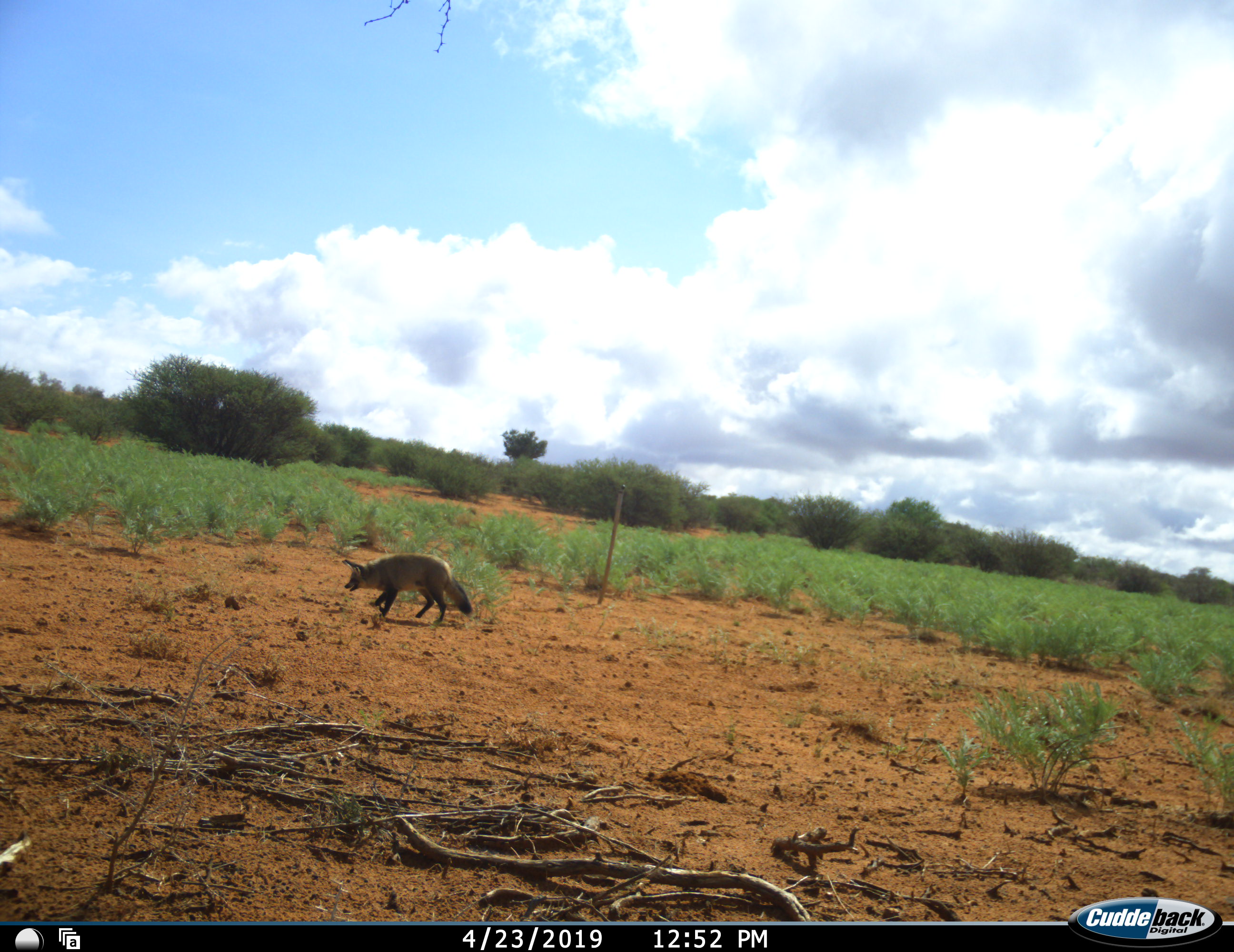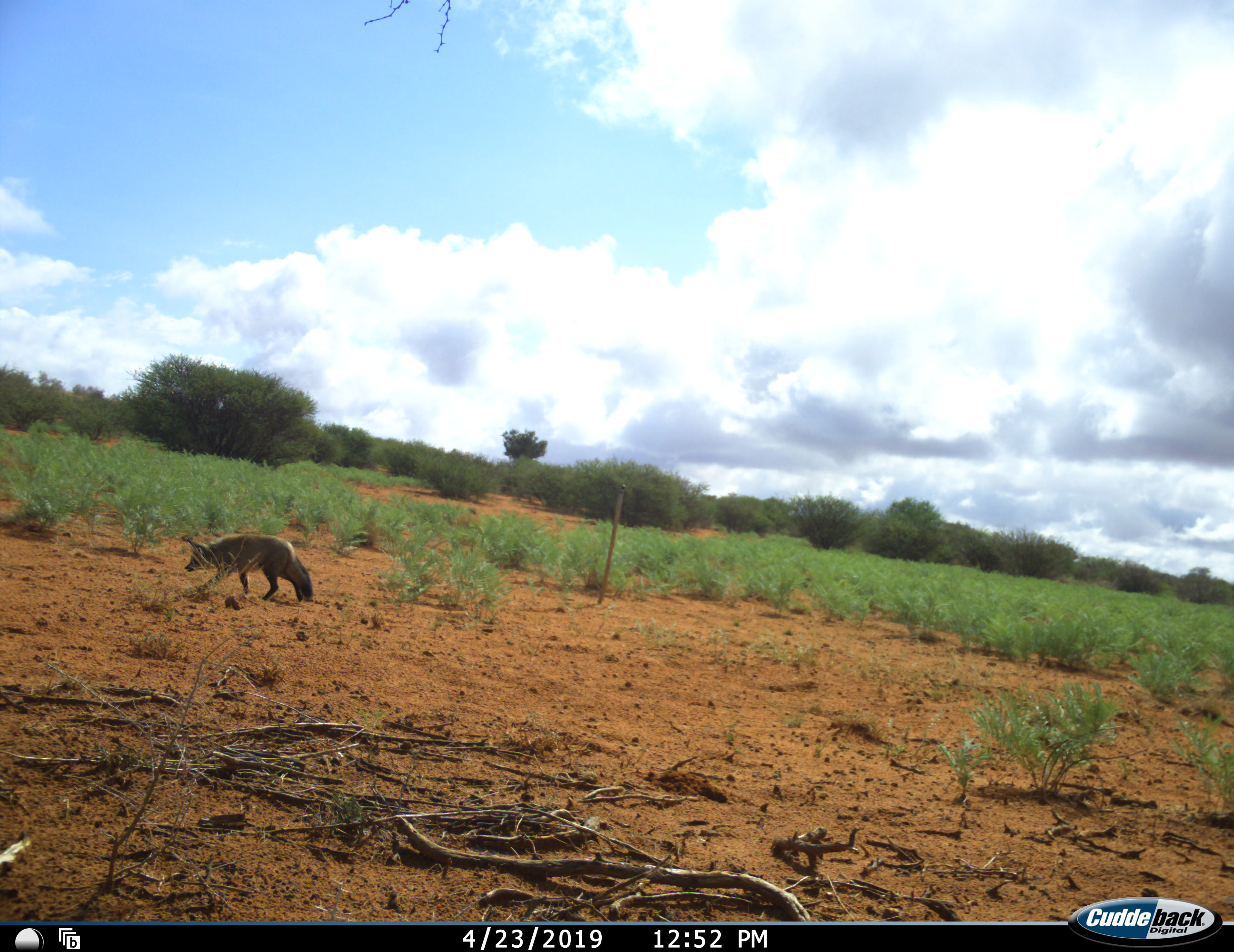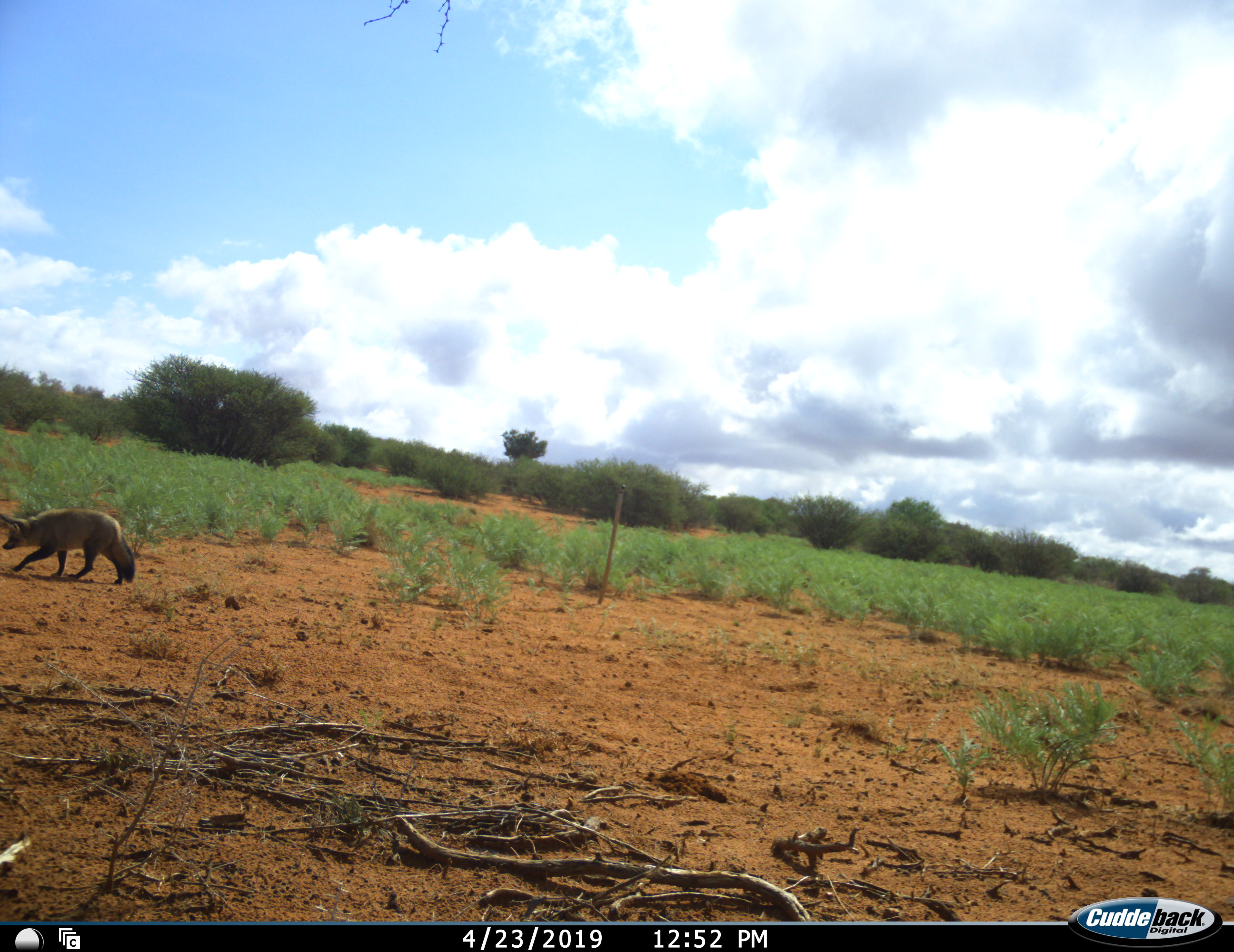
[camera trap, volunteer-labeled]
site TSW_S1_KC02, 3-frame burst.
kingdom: Animalia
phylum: Chordata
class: Mammalia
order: Carnivora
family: Canidae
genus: Otocyon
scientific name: Otocyon megalotis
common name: bat-eared fox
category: foxbateared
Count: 1.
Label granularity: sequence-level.